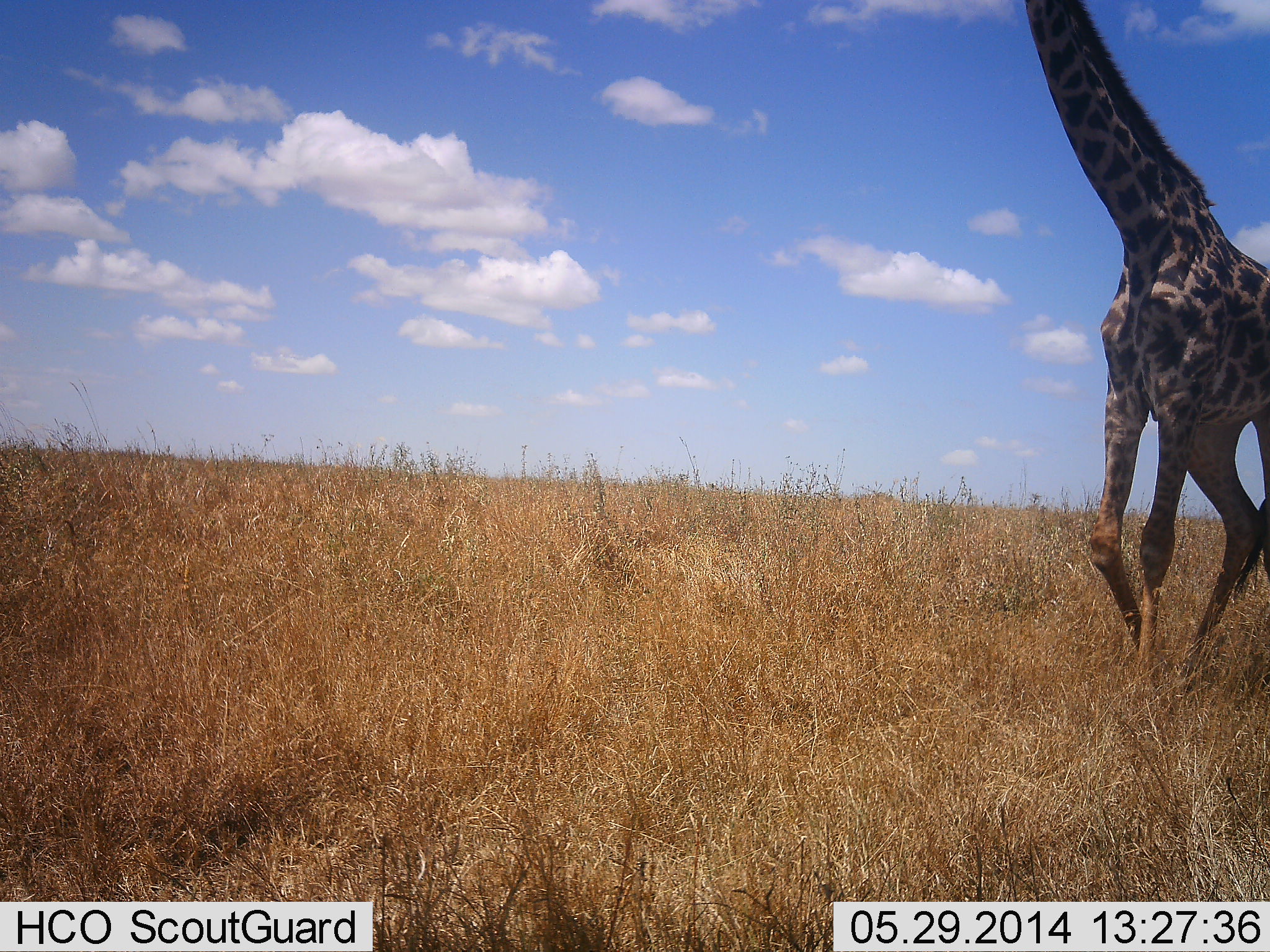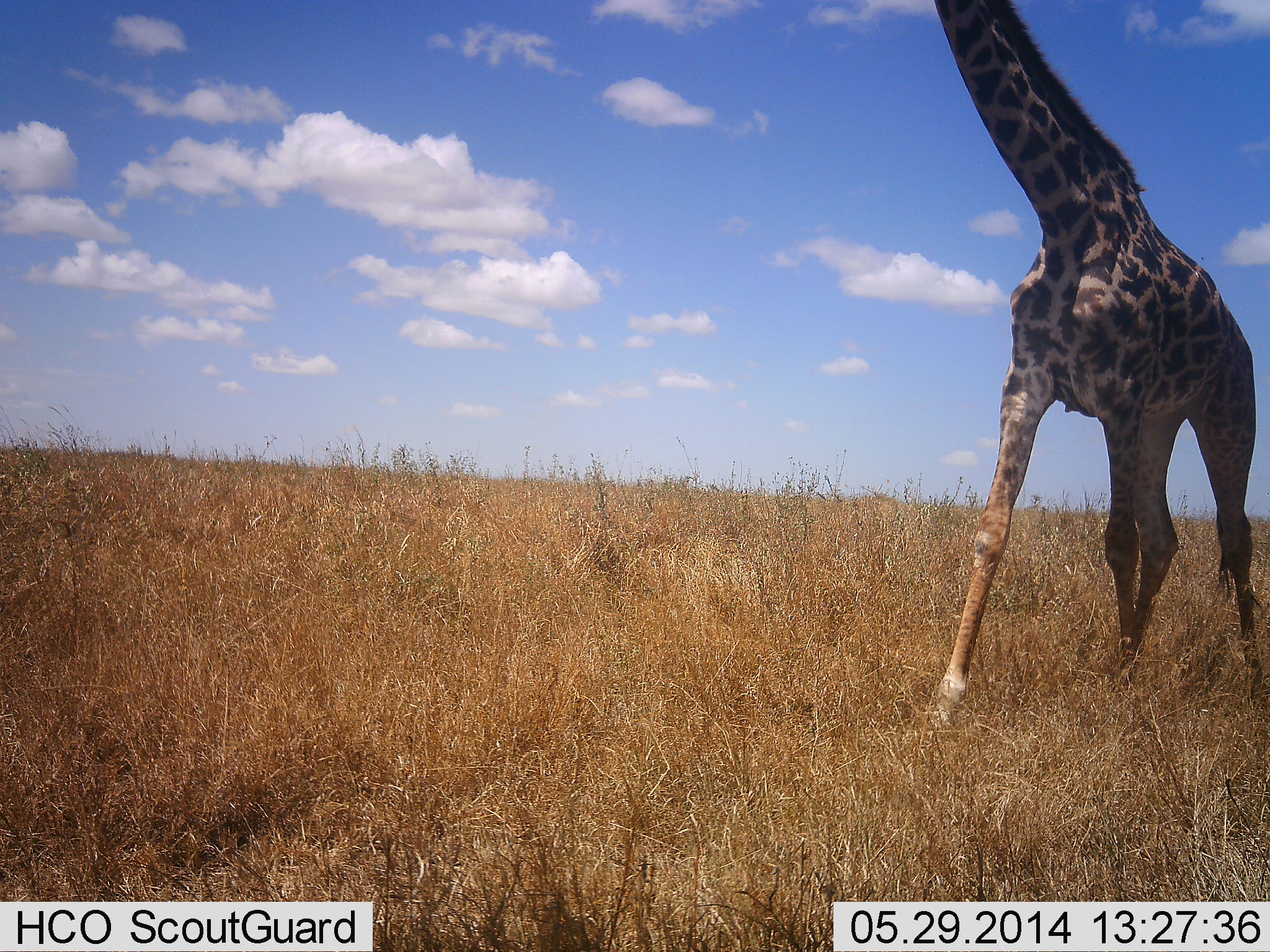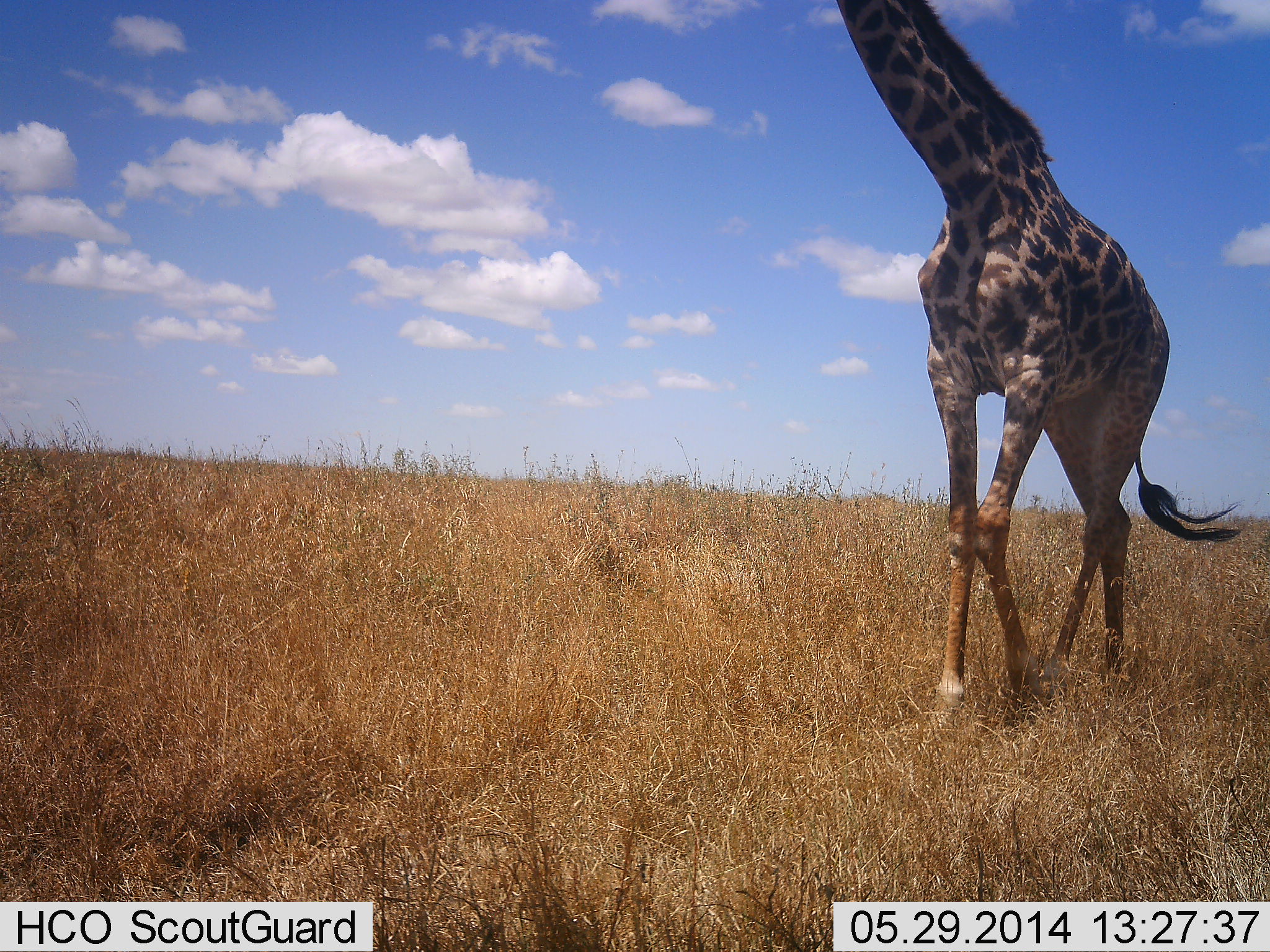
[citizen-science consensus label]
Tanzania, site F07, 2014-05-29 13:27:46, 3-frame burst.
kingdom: Animalia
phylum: Chordata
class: Mammalia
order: Artiodactyla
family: Giraffidae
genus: Giraffa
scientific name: Giraffa camelopardalis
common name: giraffe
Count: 1.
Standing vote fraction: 0%.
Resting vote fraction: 0%.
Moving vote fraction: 100%.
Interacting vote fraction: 0%.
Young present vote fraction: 0%.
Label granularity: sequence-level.